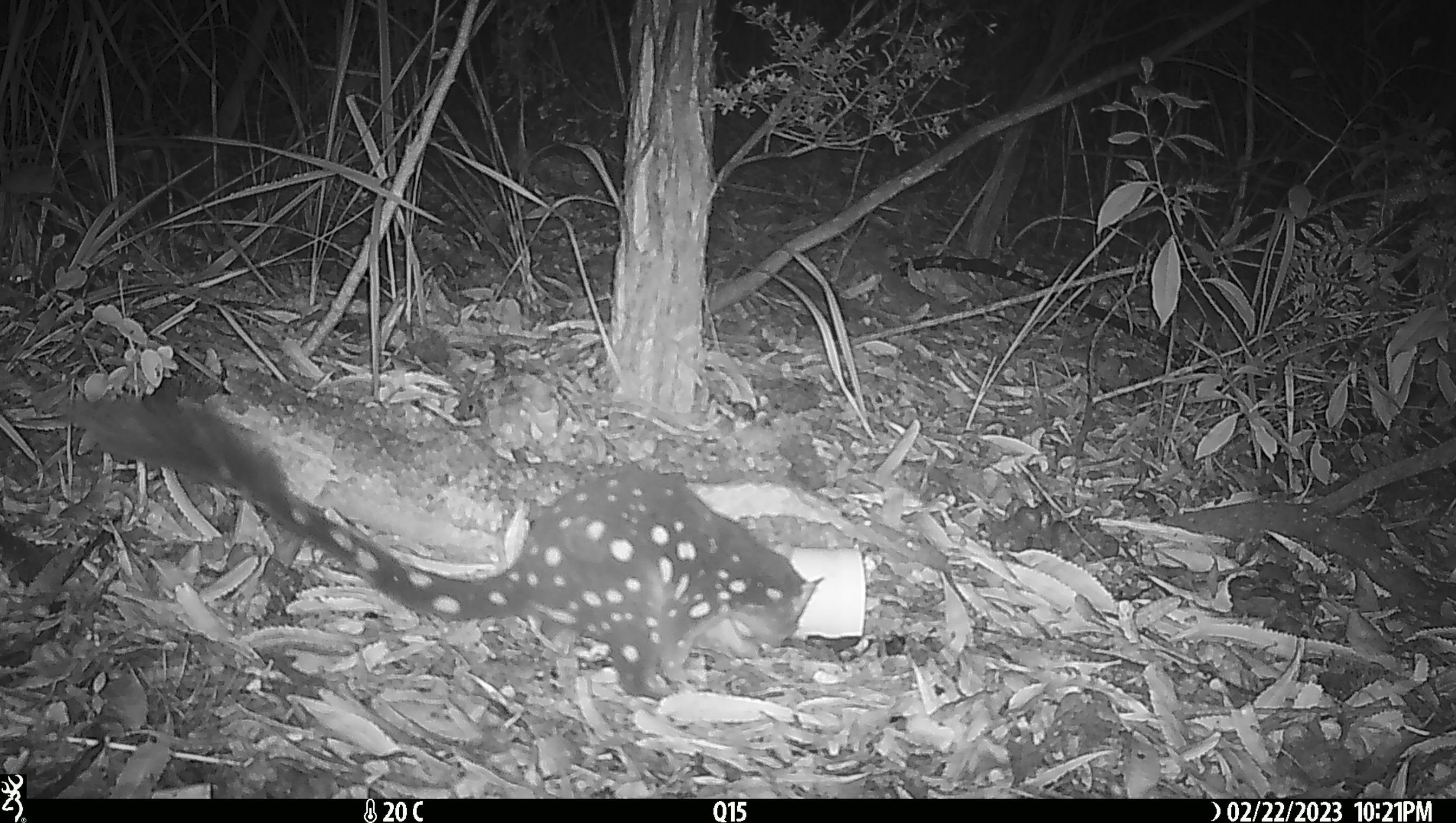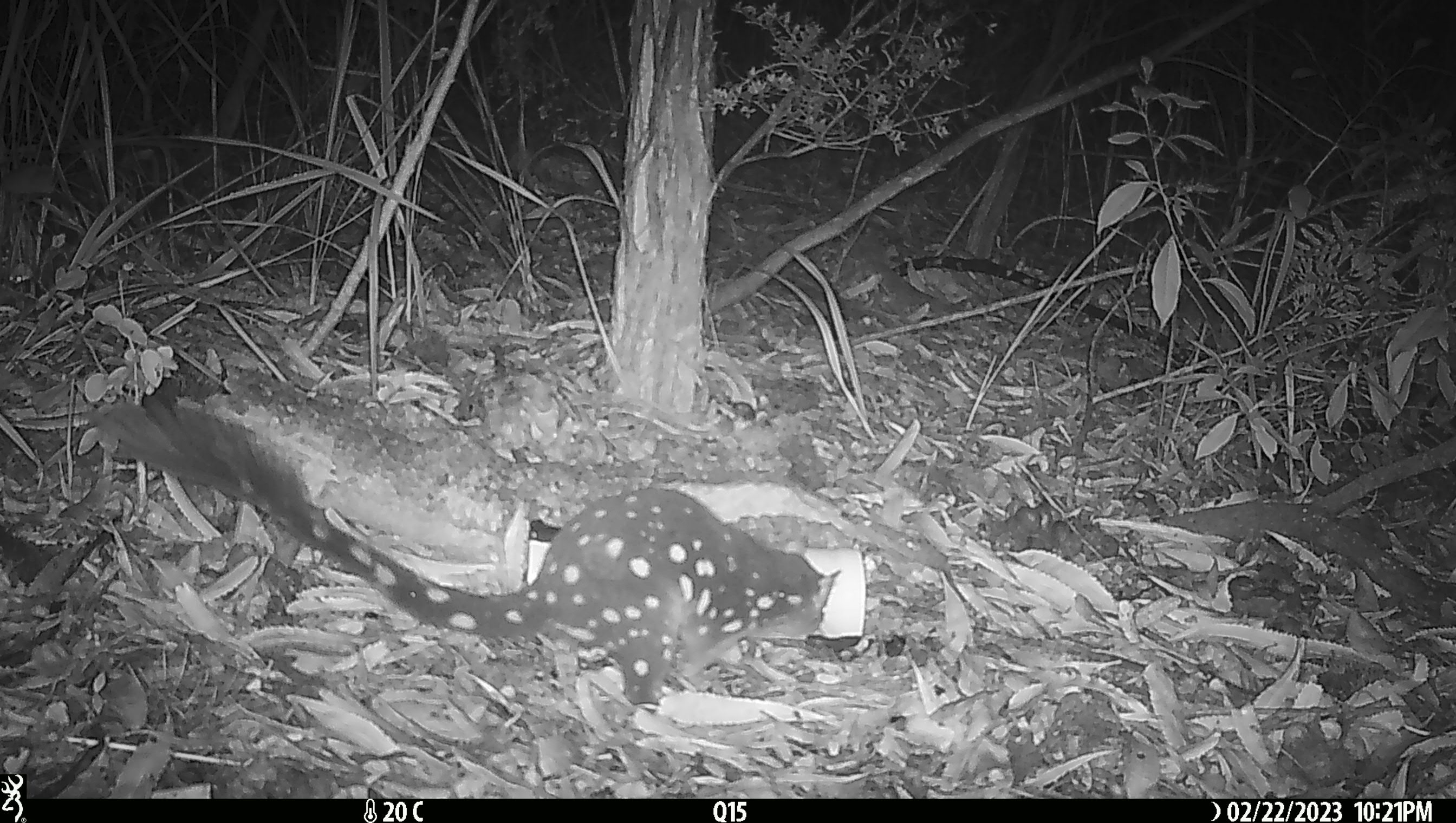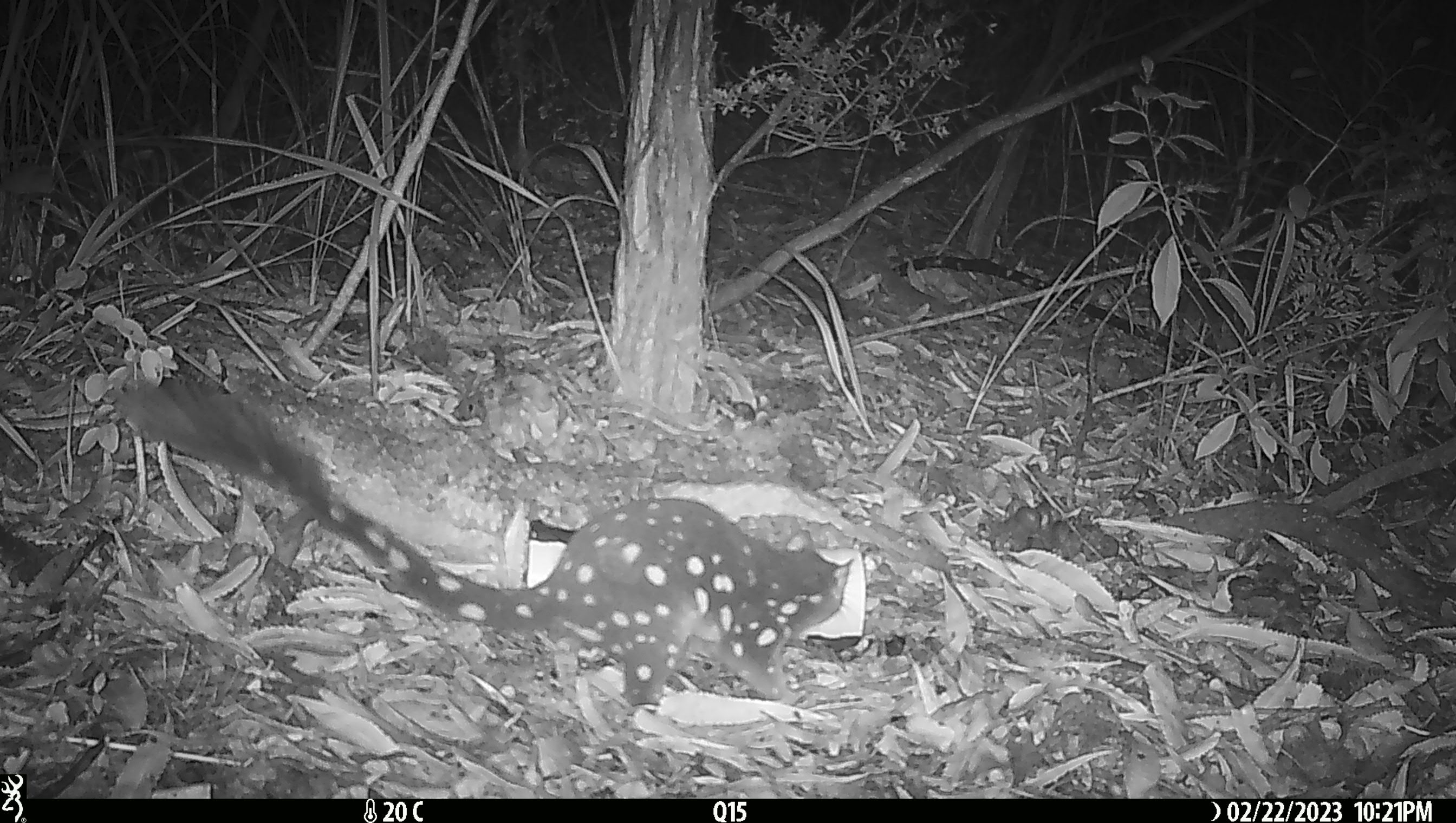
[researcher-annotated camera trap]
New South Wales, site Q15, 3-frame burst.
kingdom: Animalia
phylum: Chordata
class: Mammalia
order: Dasyuromorphia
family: Dasyuridae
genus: Dasyurus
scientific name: Dasyurus maculatus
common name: spotted-tailed quoll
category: quoll